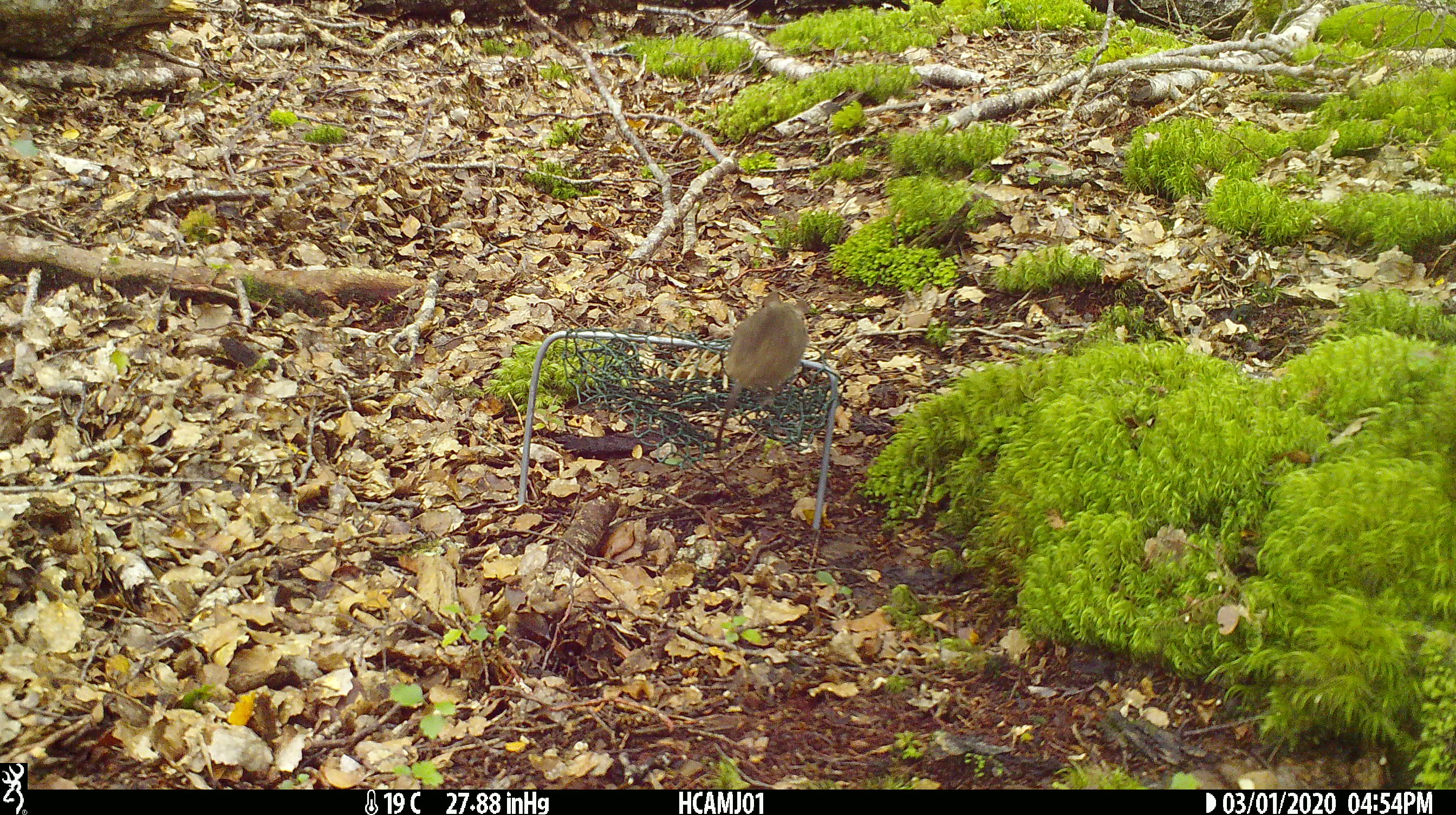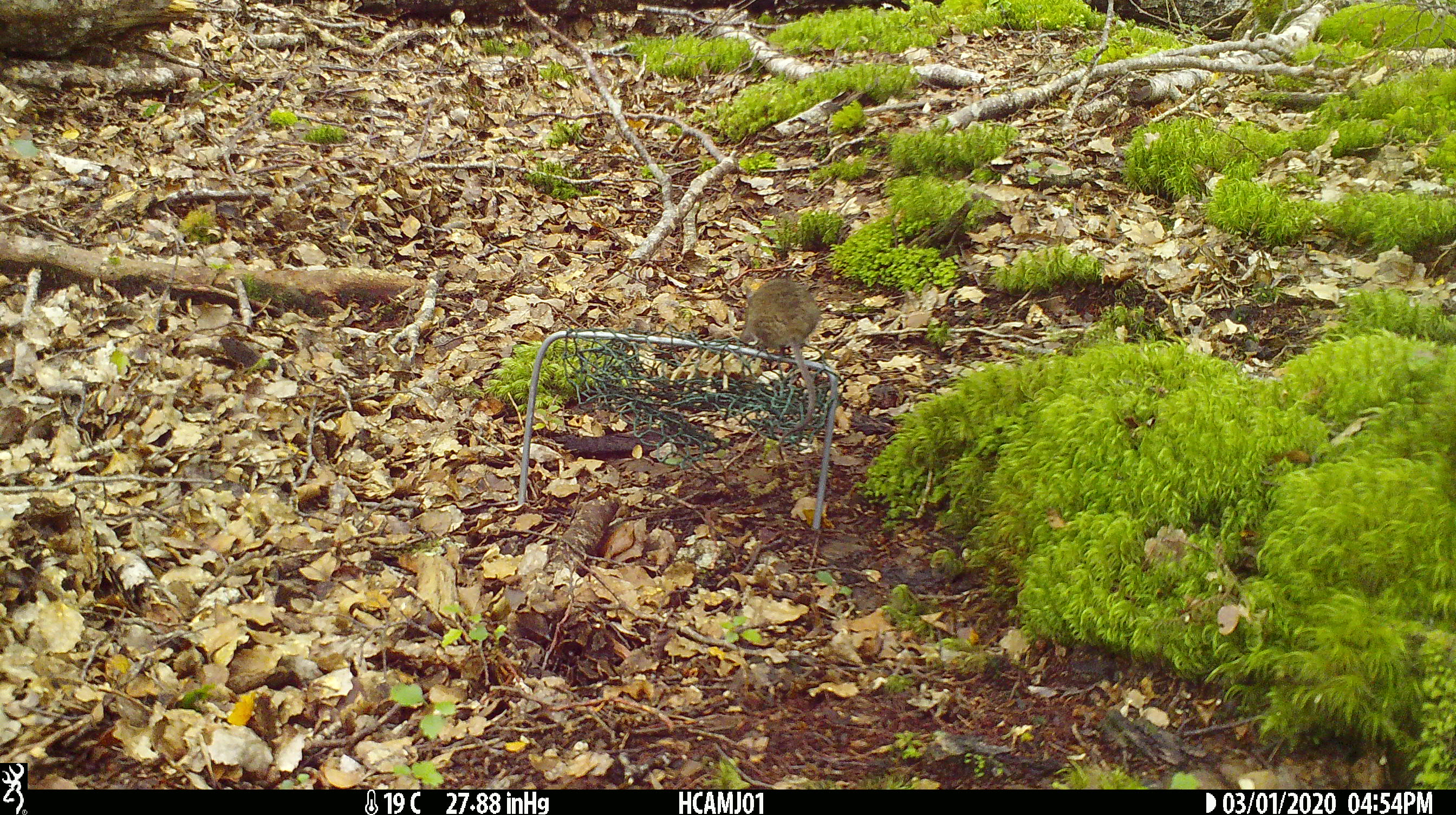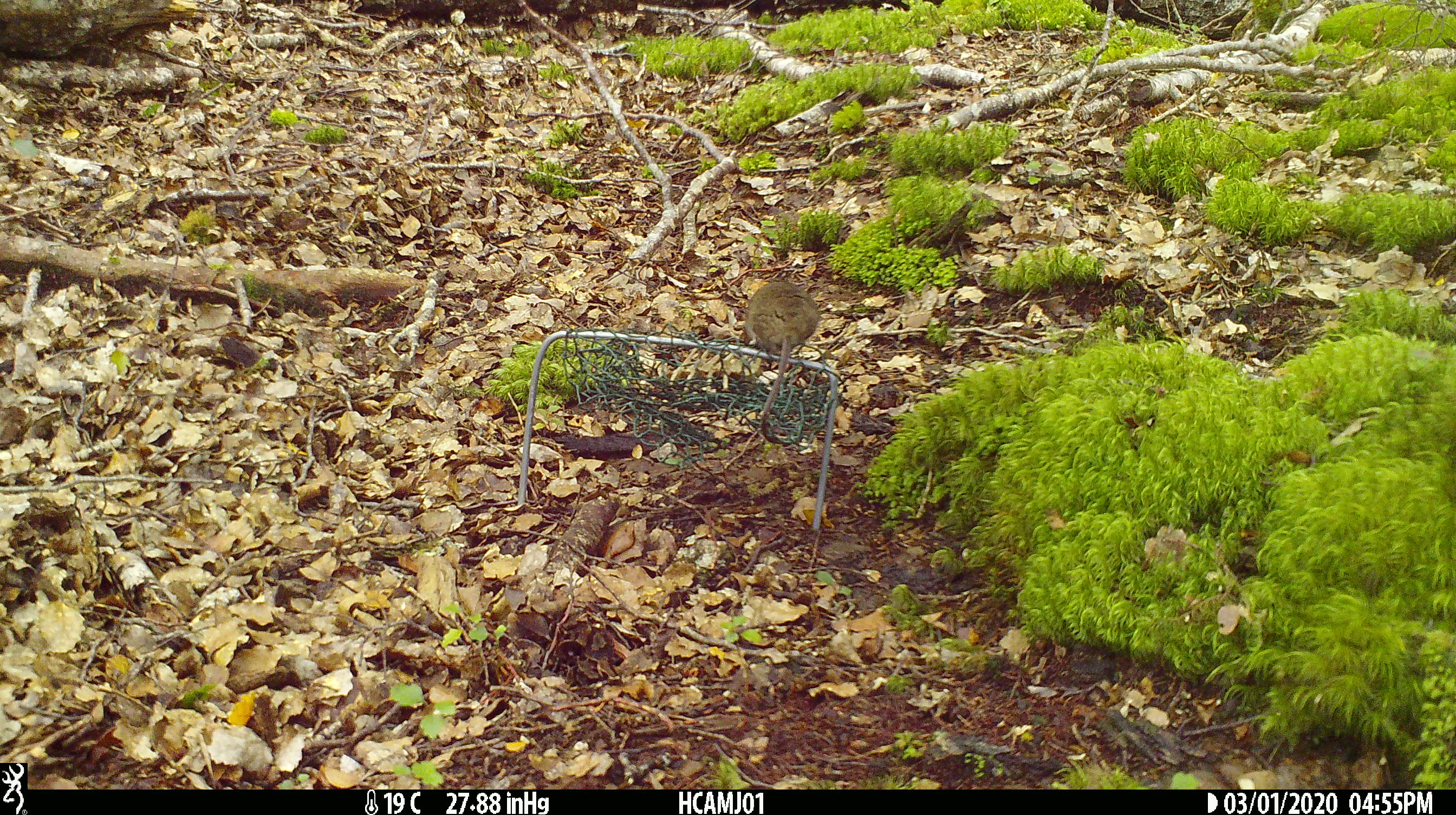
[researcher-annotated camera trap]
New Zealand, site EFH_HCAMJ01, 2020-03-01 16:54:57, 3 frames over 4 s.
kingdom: Animalia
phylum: Chordata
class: Mammalia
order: Rodentia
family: Muridae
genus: Mus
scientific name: Mus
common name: mouse